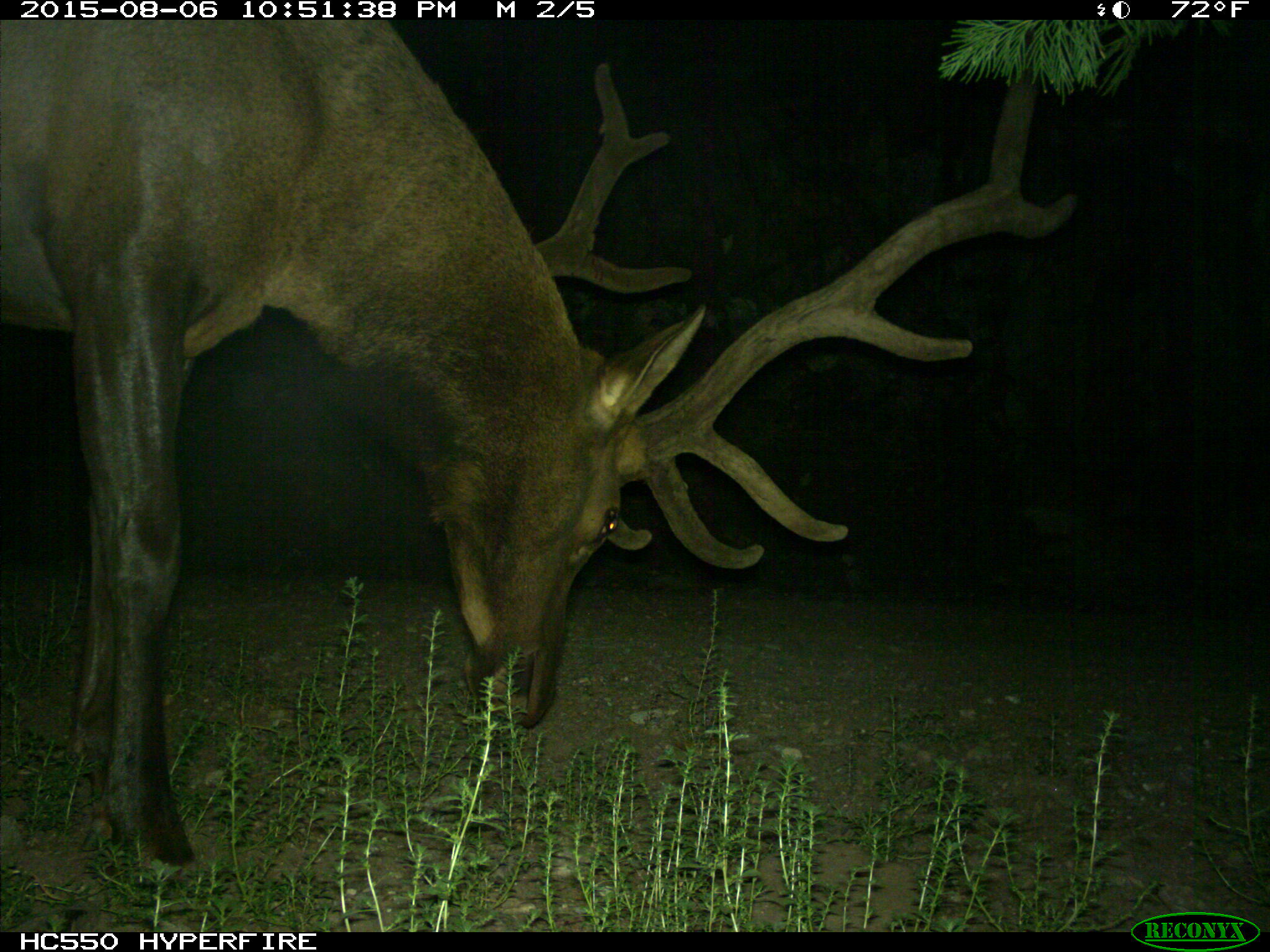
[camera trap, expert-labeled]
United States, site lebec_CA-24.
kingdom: Animalia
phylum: Chordata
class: Mammalia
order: Artiodactyla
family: Cervidae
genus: Cervus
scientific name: Cervus canadensis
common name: elk